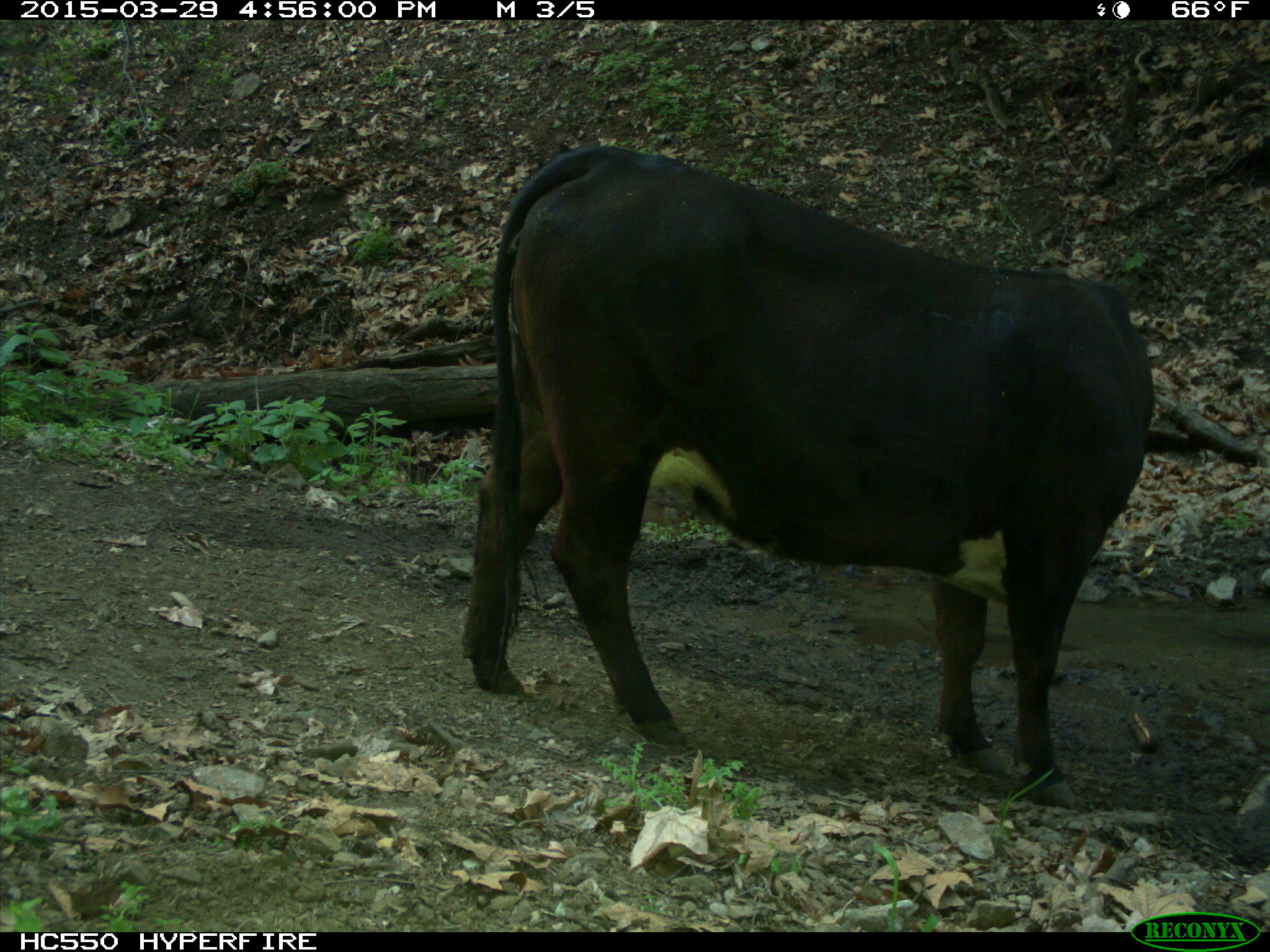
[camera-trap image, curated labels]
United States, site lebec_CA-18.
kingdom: Animalia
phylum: Chordata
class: Mammalia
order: Artiodactyla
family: Bovidae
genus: Bos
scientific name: Bos taurus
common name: domestic cow